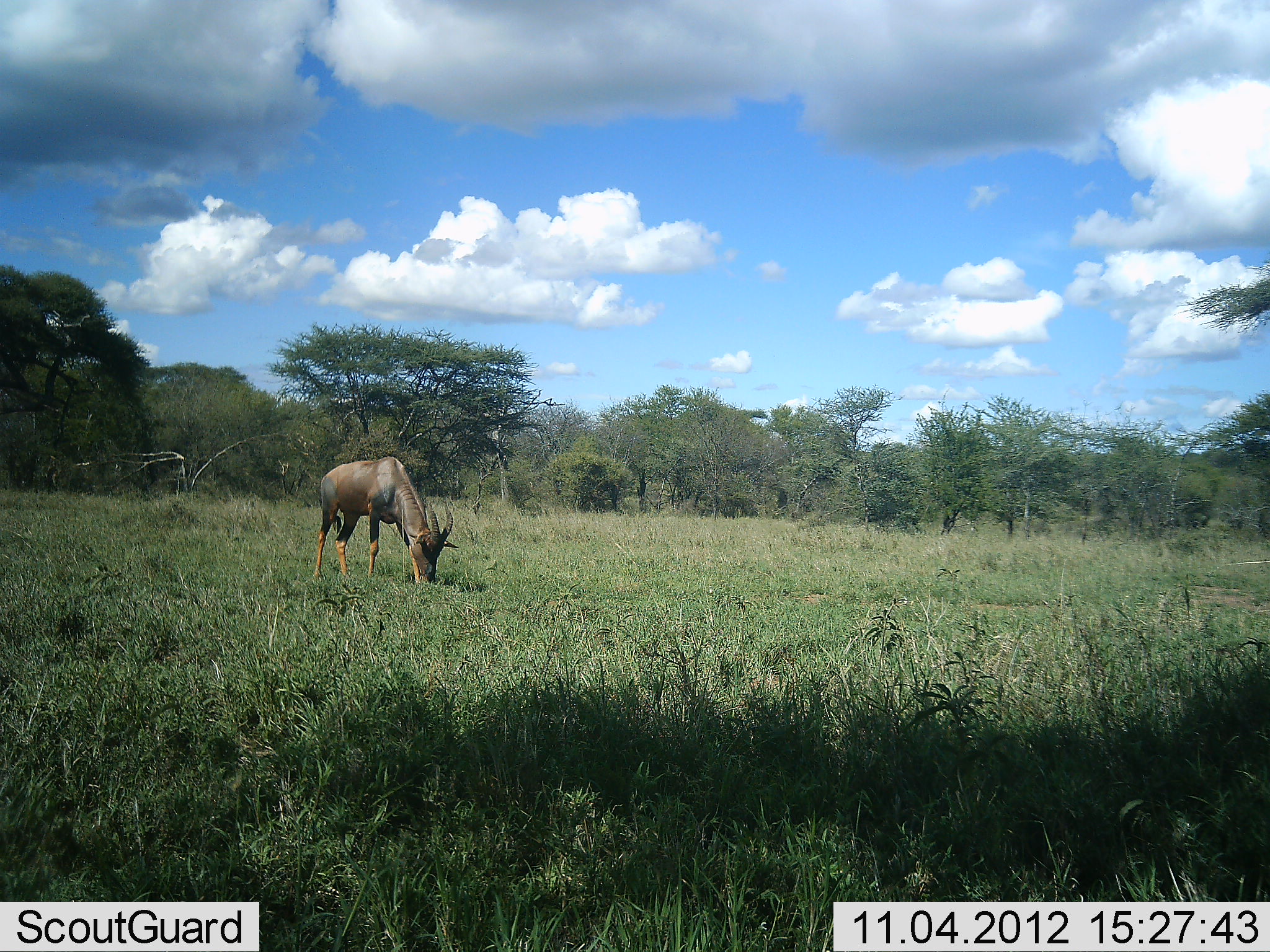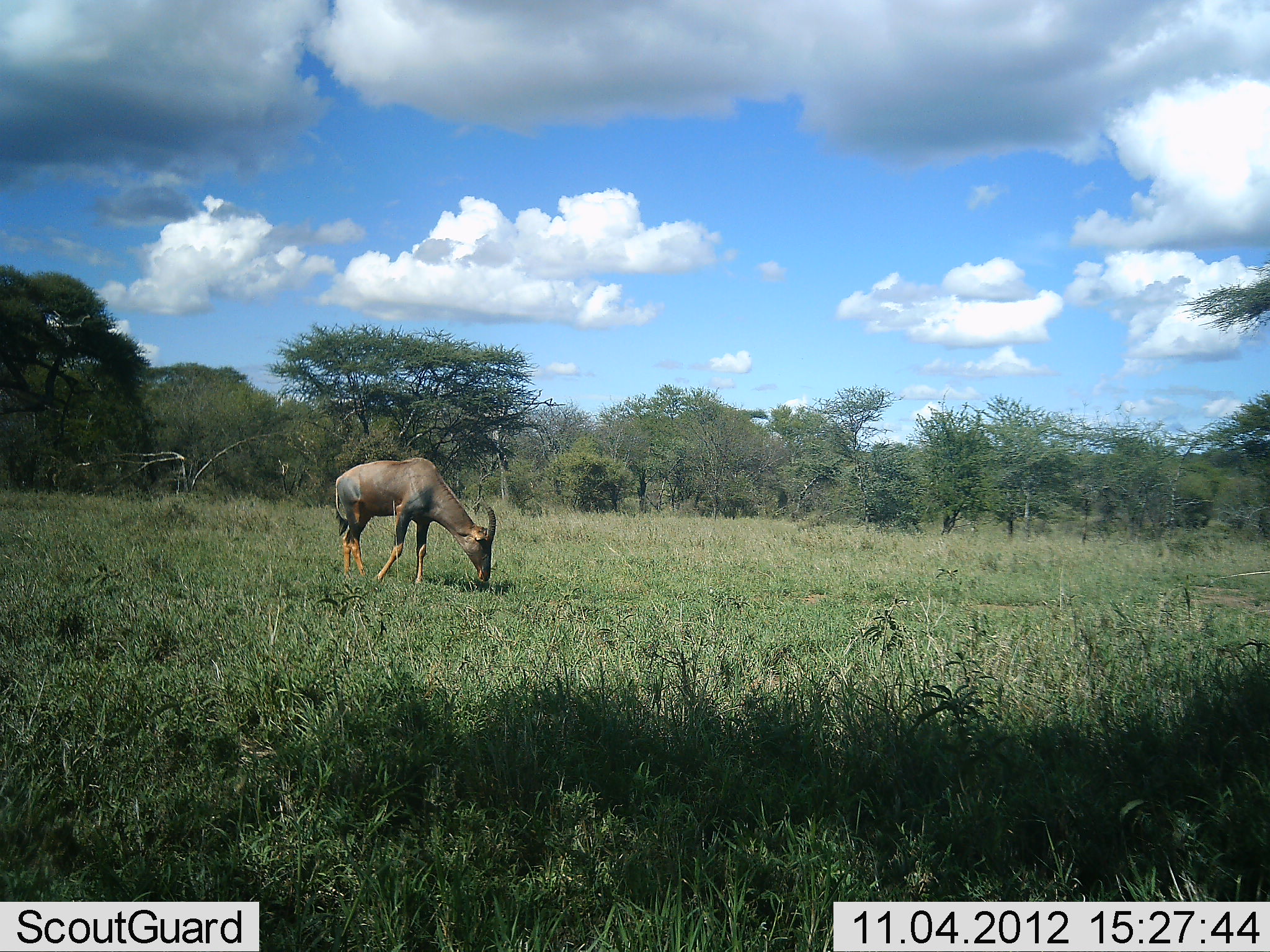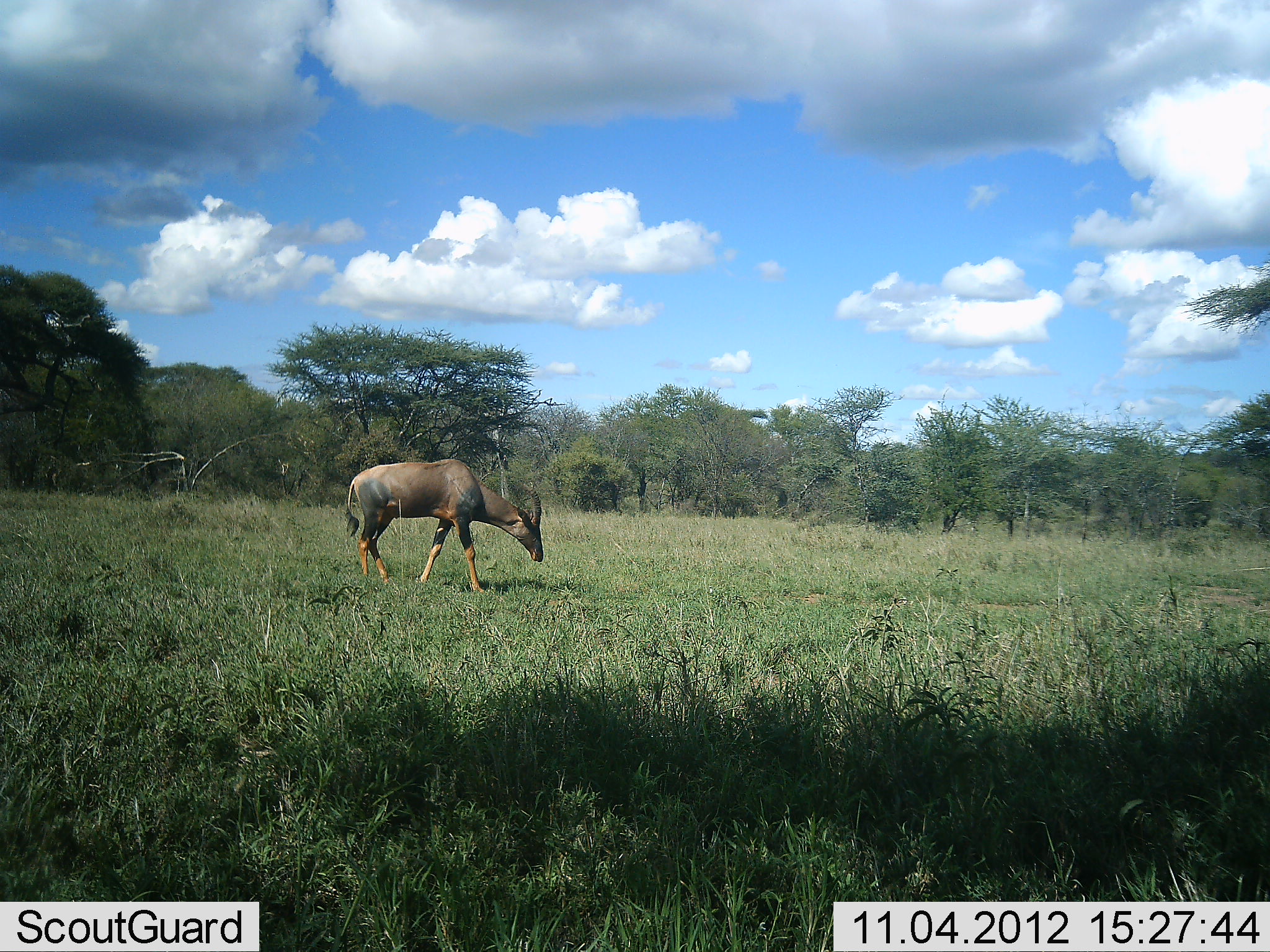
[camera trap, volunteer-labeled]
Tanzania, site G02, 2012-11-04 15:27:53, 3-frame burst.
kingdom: Animalia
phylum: Chordata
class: Mammalia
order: Artiodactyla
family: Bovidae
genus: Damaliscus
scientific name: Damaliscus lunatus jimela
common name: topi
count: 1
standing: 10%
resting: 0%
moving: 30%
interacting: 0%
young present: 0%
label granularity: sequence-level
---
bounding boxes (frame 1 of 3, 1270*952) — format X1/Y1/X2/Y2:
animal: 312/457/459/585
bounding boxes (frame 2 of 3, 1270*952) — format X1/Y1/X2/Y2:
animal: 332/456/496/586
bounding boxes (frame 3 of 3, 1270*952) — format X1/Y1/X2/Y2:
animal: 343/458/547/595